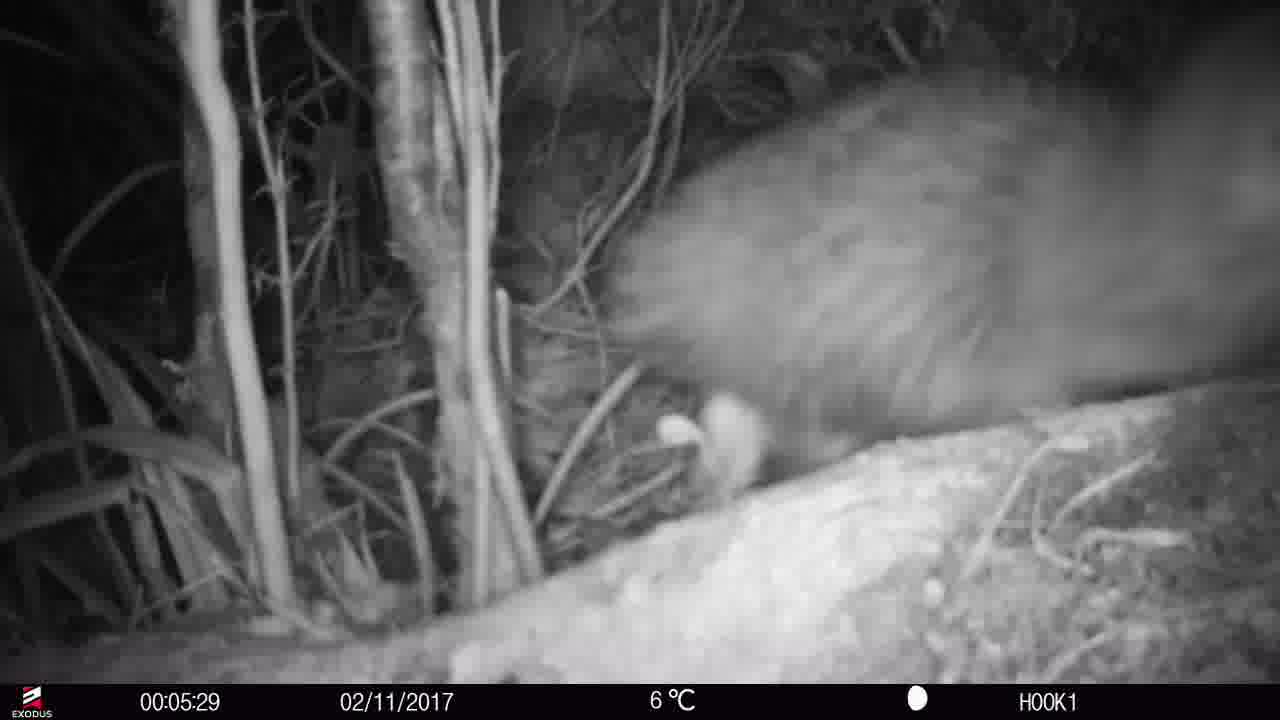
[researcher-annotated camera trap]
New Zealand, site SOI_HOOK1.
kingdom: Animalia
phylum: Chordata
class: Aves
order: Apterygiformes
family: Apterygidae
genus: Apteryx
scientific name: Apteryx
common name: kiwi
Kiwi (Apteryx).